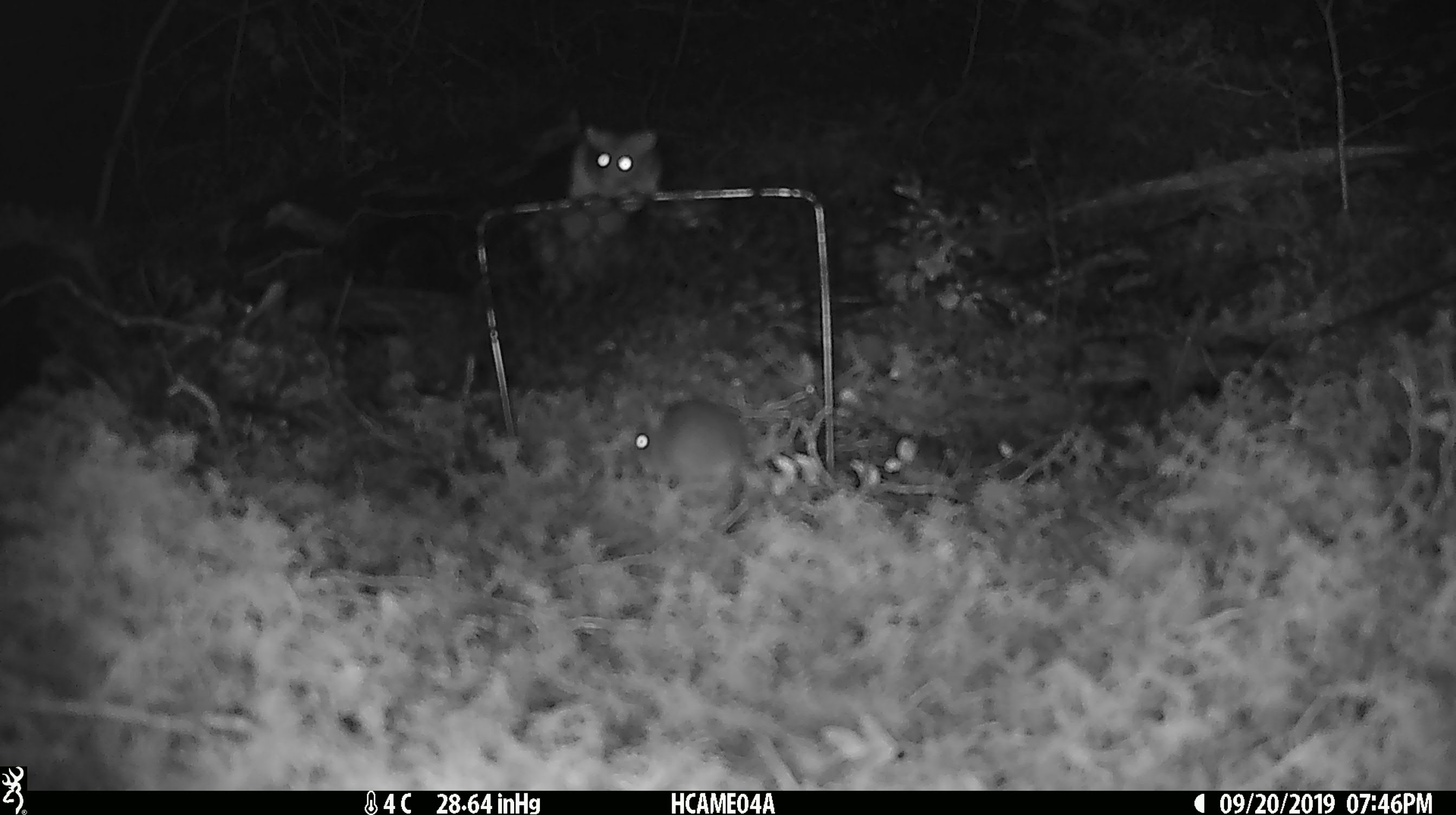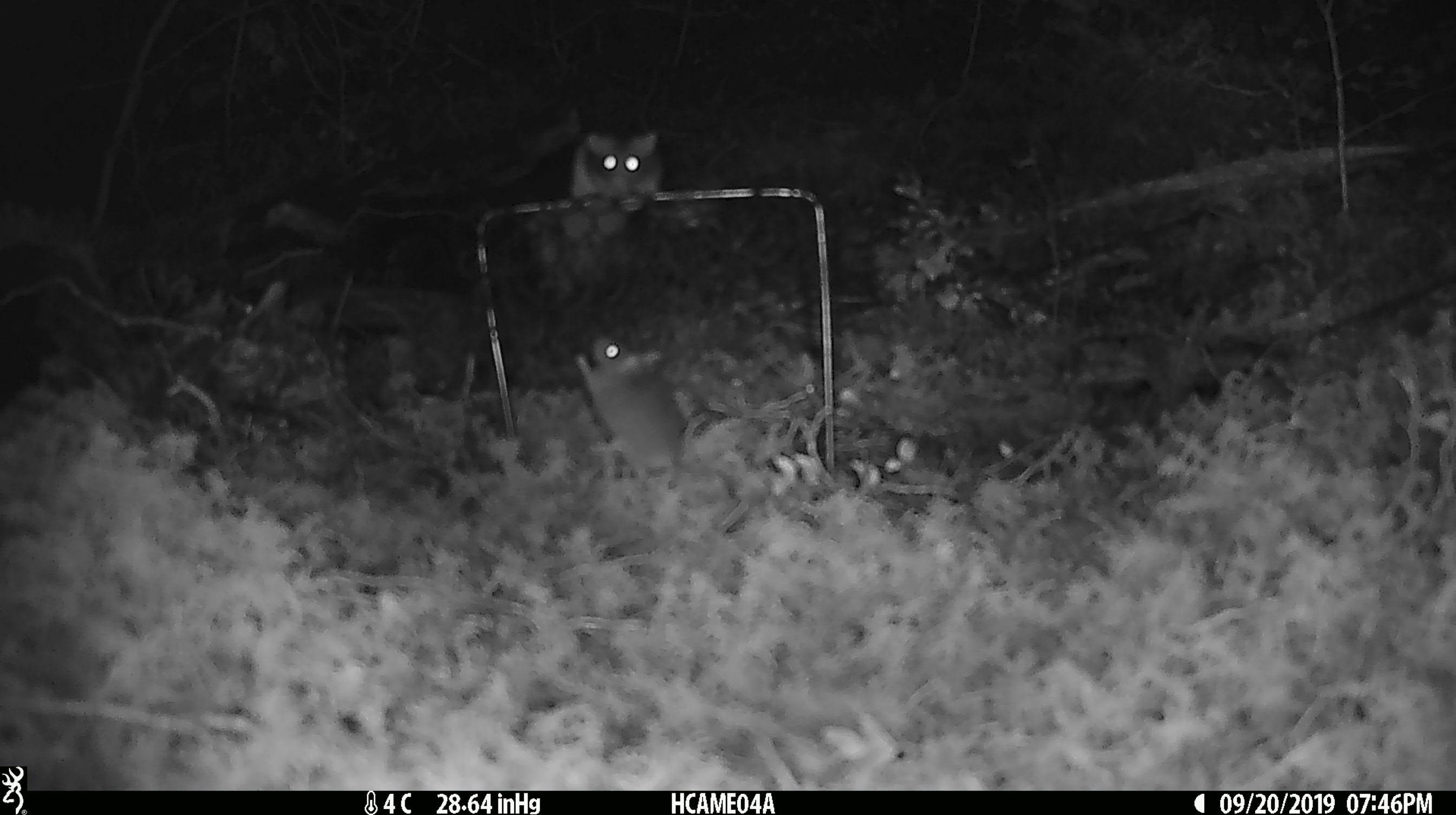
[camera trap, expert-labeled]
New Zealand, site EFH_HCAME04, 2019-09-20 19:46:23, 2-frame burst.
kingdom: Animalia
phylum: Chordata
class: Mammalia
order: Rodentia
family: Muridae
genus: Mus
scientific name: Mus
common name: mouse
Mouse (Mus).